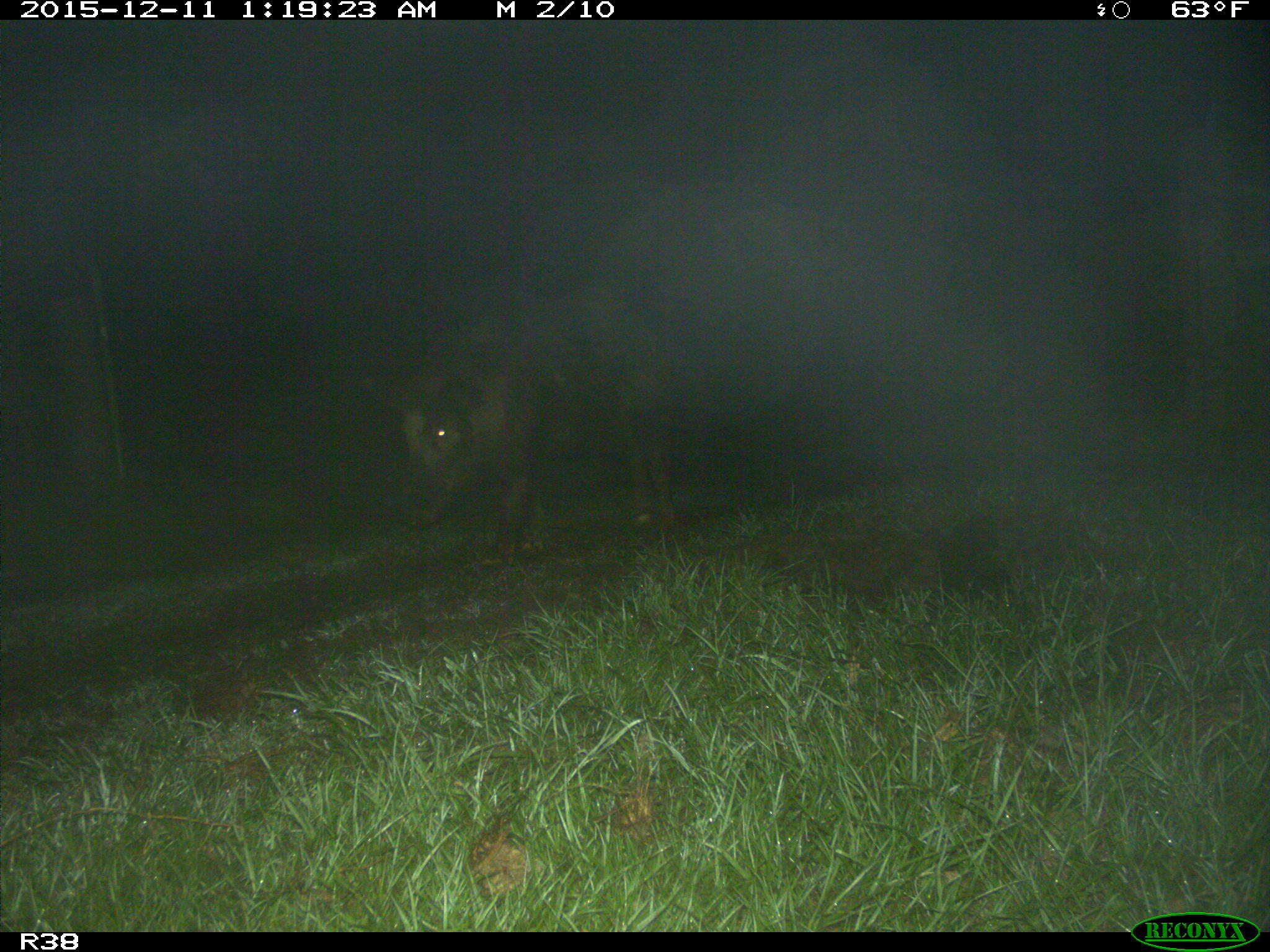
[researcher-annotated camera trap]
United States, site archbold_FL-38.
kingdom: Animalia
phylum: Chordata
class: Mammalia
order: Artiodactyla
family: Suidae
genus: Sus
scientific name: Sus scrofa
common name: wild boar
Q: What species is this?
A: Sus scrofa (wild boar).